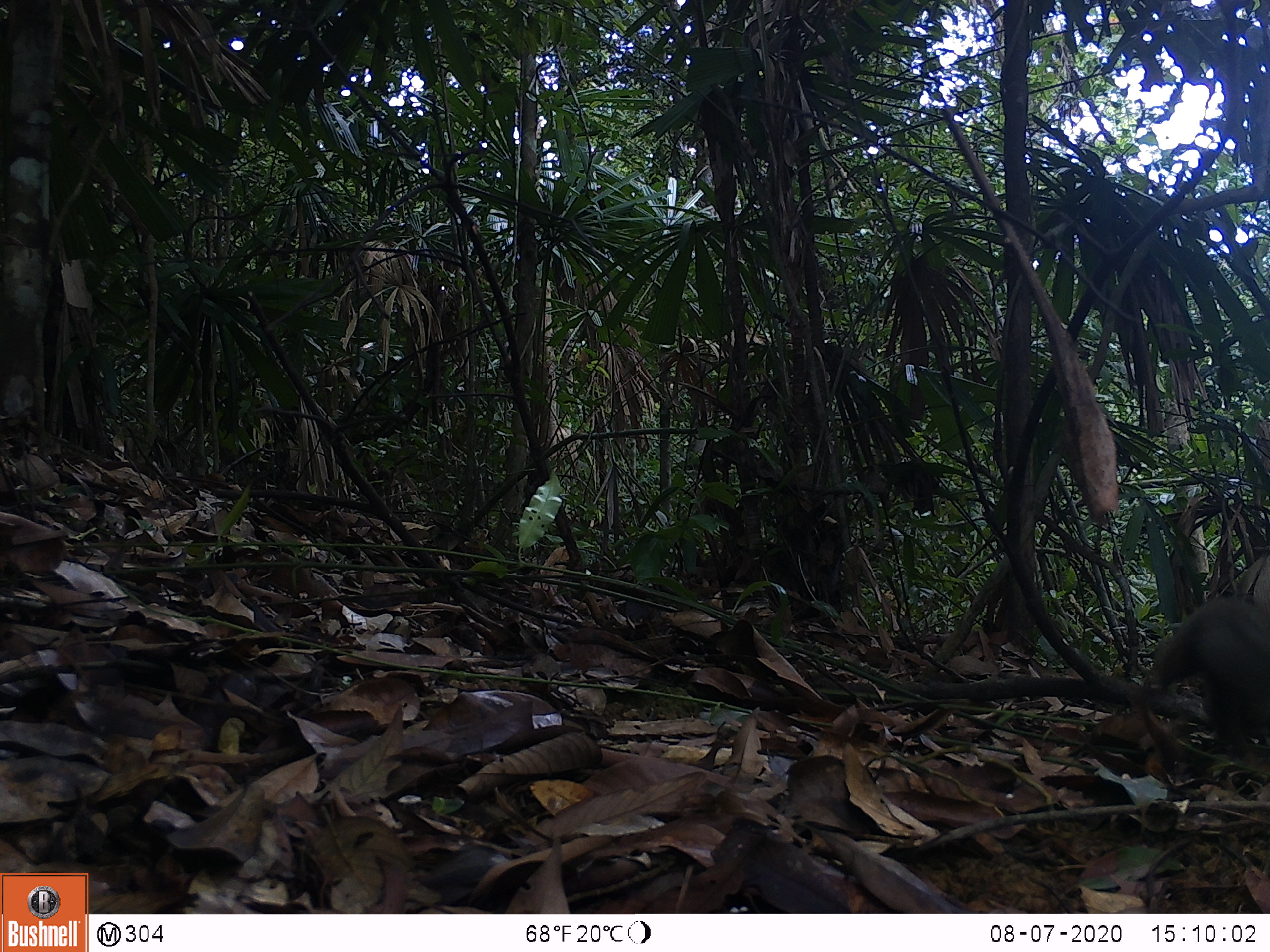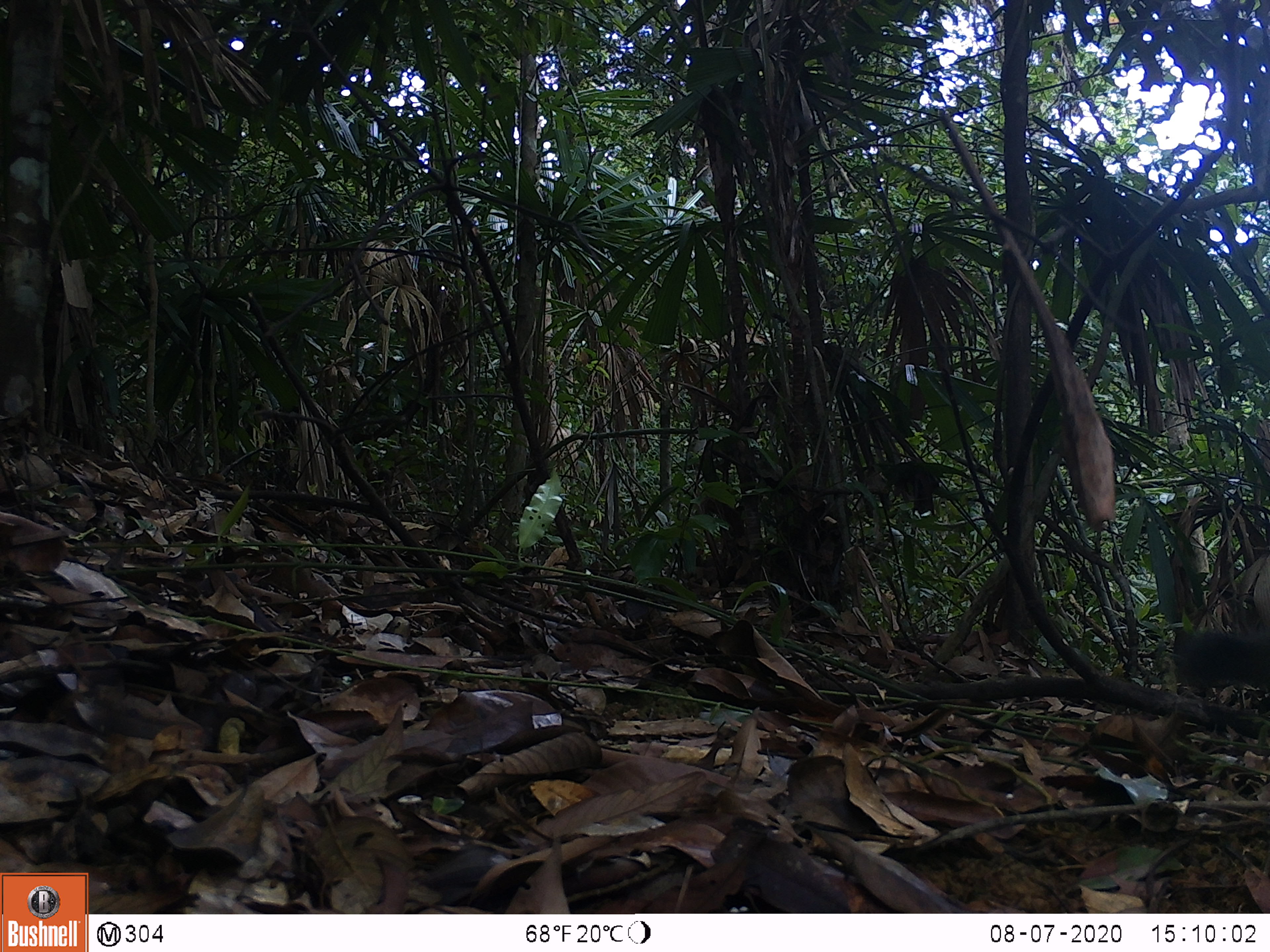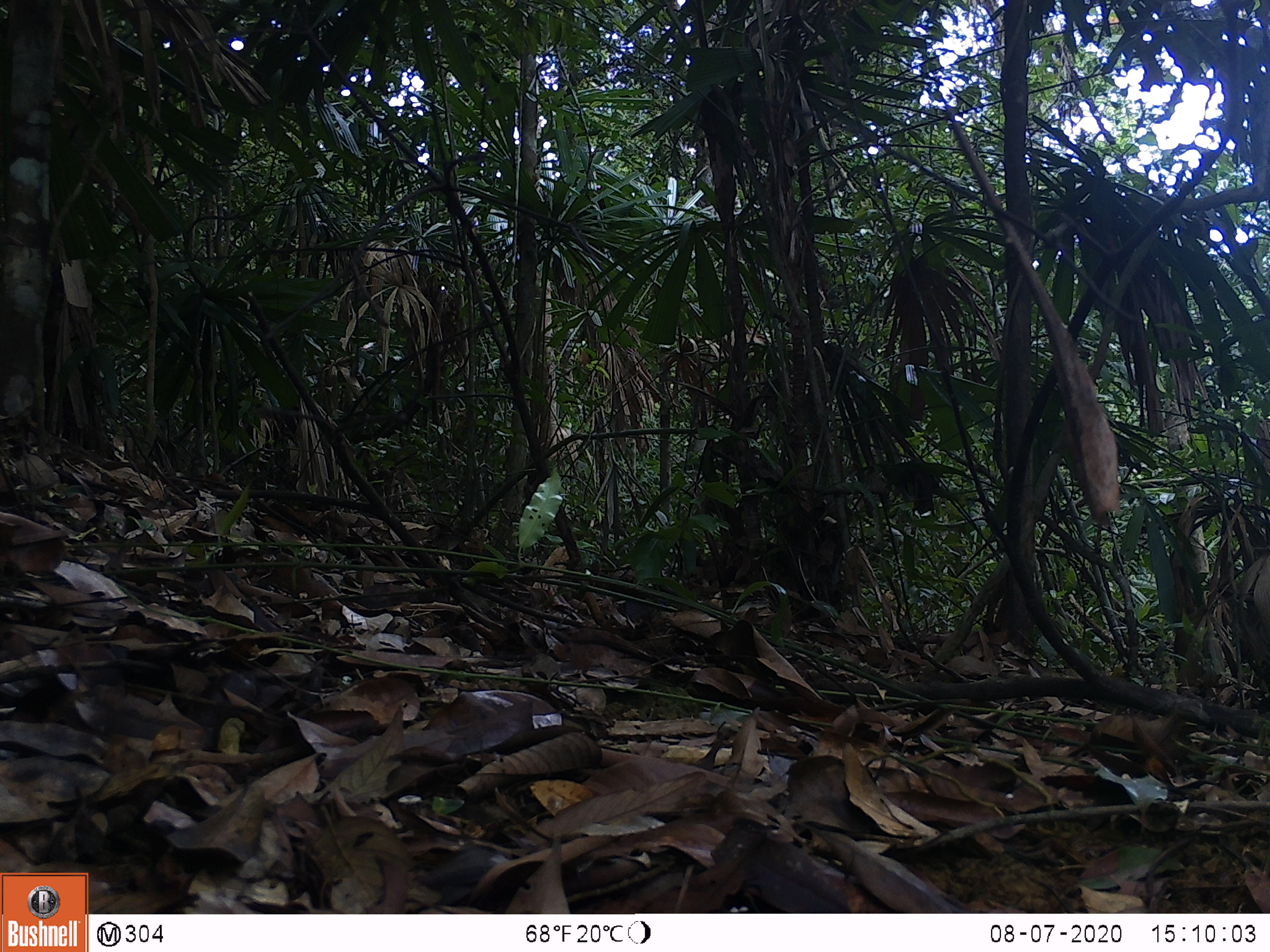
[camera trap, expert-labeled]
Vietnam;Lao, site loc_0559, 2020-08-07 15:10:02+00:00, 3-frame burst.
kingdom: Animalia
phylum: Chordata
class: Mammalia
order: Rodentia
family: Sciuridae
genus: Callosciurus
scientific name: Callosciurus erythraeus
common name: pallas's squirrel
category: pallass squirrel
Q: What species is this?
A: Pallass squirrel (pallas's squirrel) (Callosciurus erythraeus).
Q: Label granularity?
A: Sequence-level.